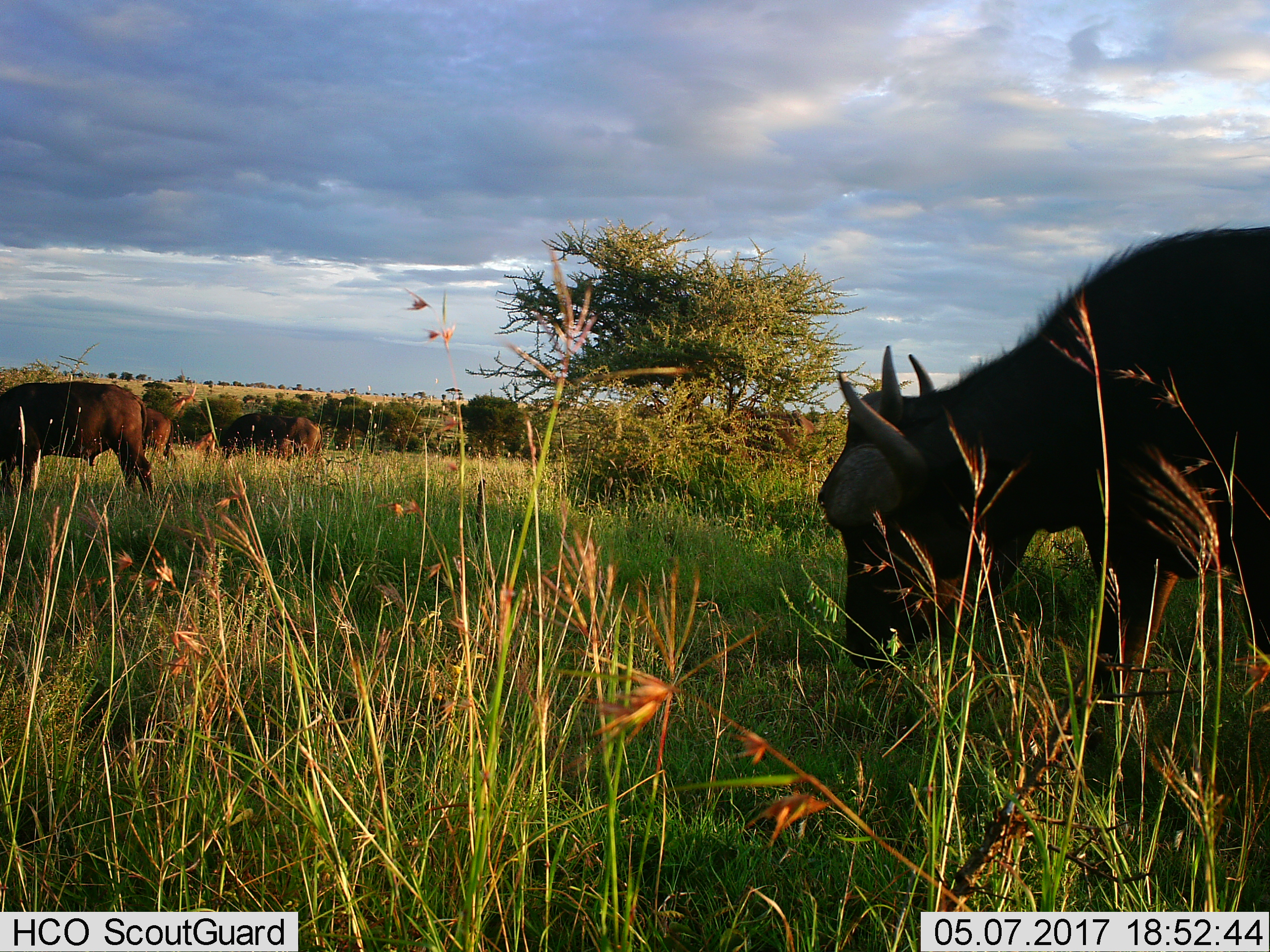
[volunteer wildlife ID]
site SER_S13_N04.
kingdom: Animalia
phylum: Chordata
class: Mammalia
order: Artiodactyla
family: Bovidae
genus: Syncerus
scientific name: Syncerus caffer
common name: african buffalo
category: buffalo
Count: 5.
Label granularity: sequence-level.